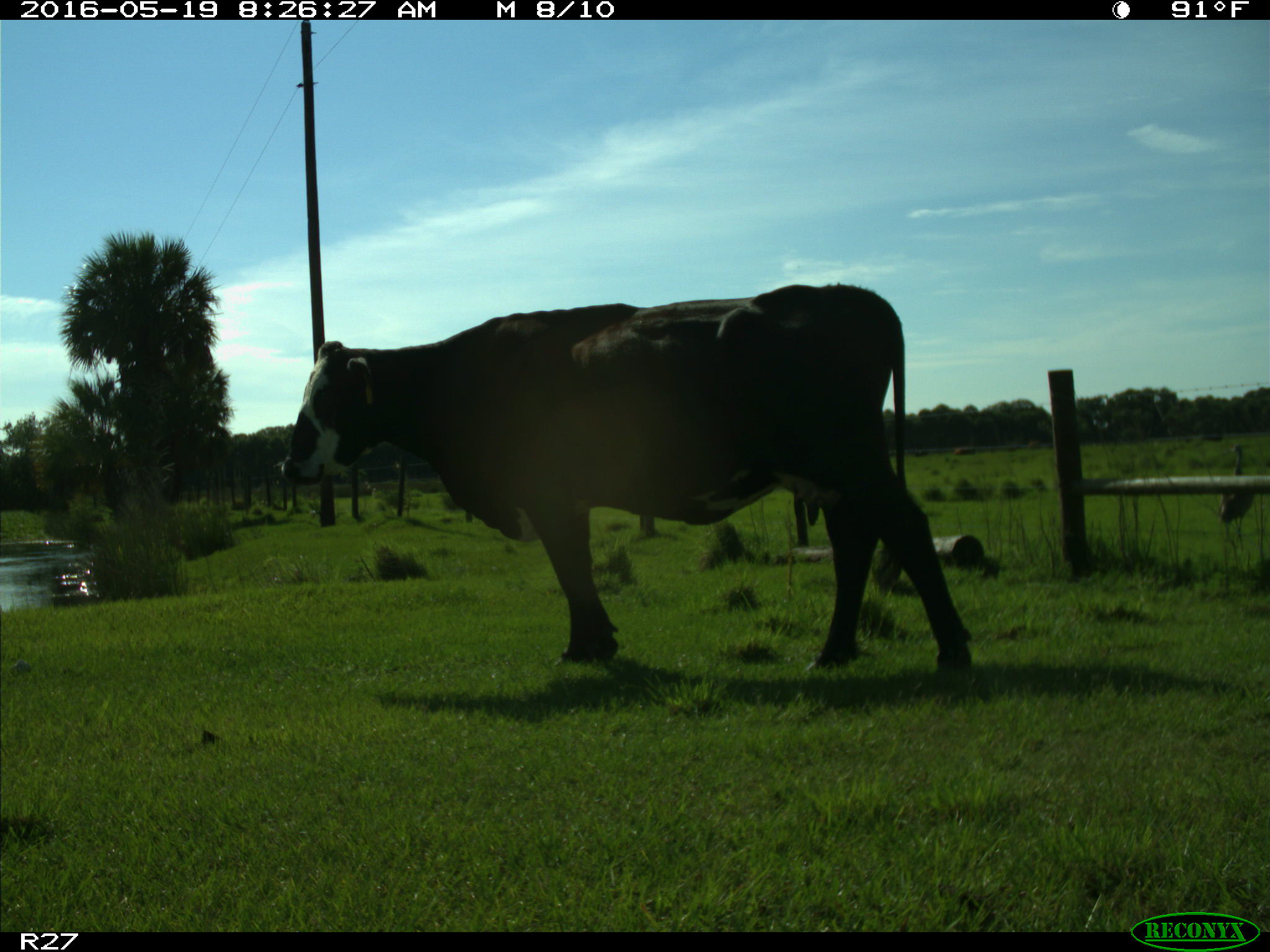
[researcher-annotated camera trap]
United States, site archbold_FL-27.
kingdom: Animalia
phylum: Chordata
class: Mammalia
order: Artiodactyla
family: Bovidae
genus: Bos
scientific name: Bos taurus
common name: domestic cow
Bos taurus (domestic cow).